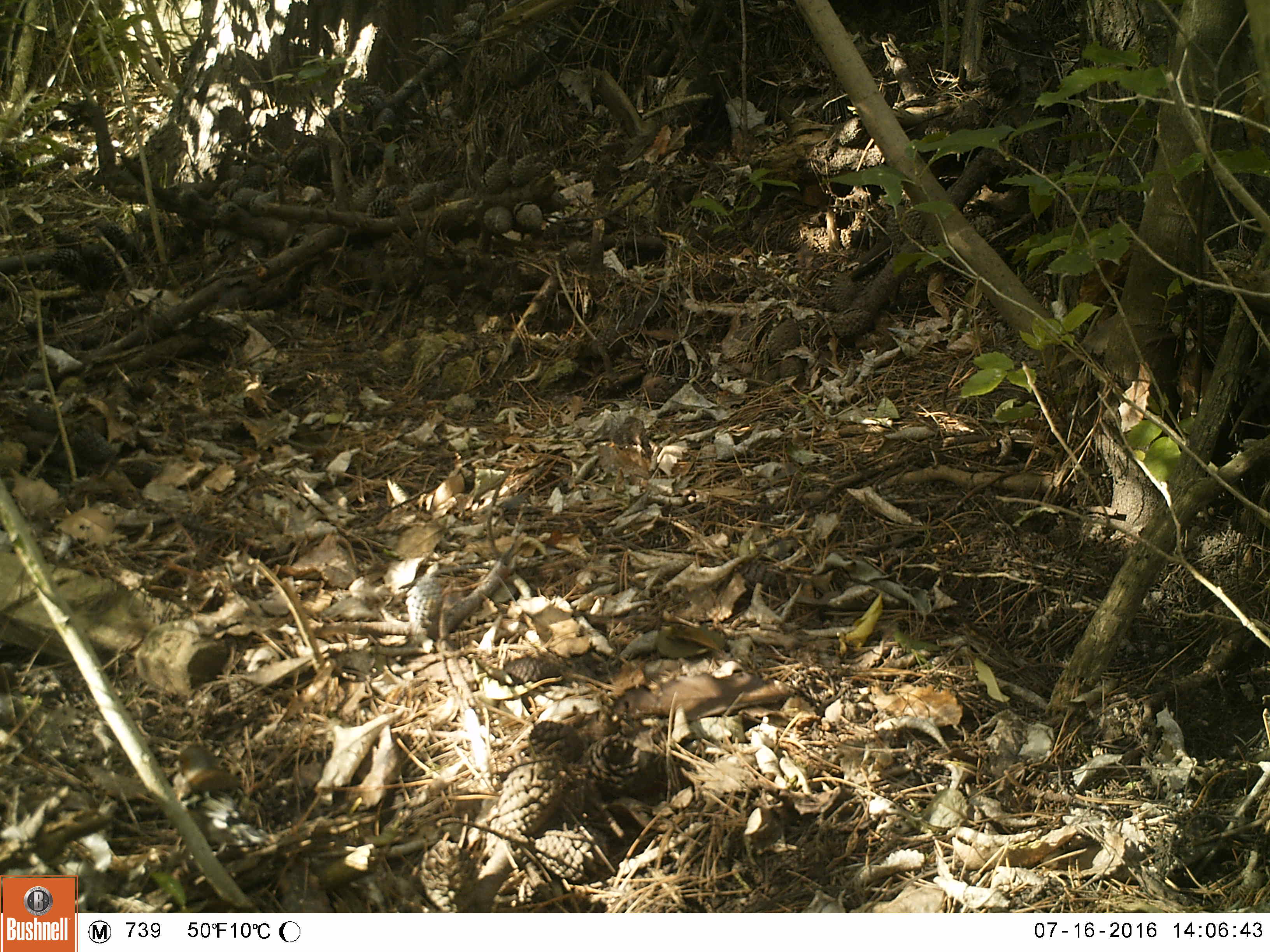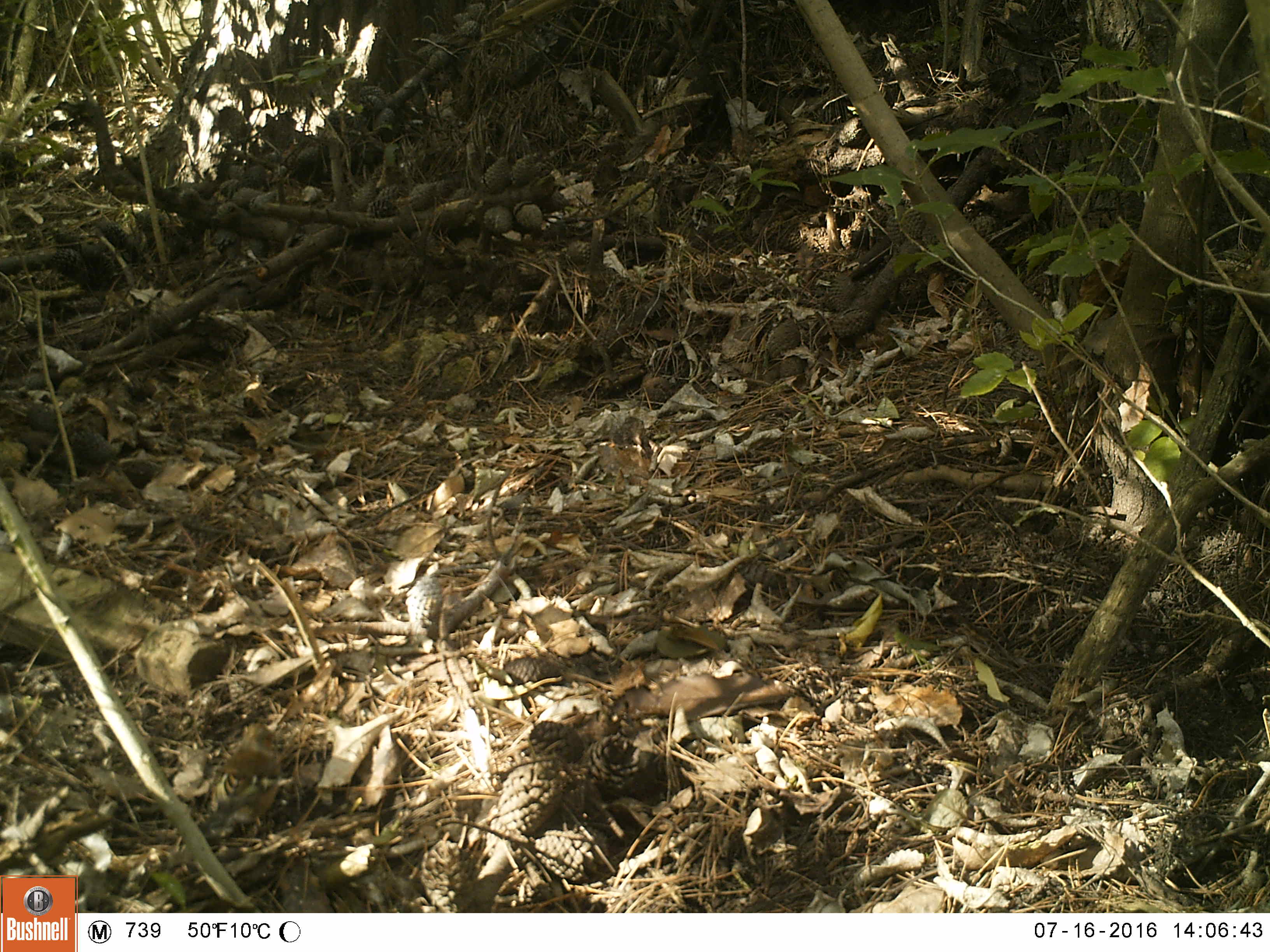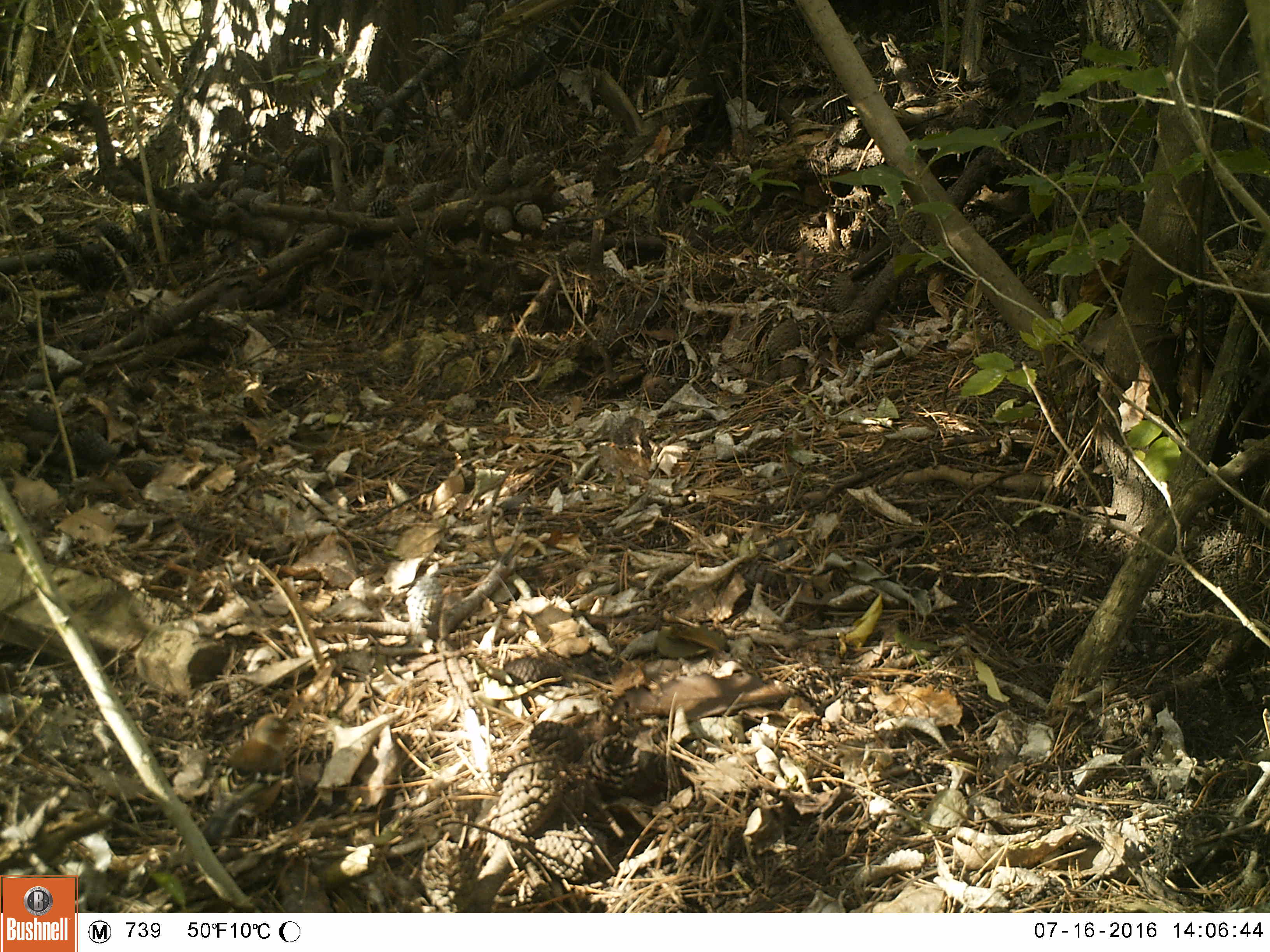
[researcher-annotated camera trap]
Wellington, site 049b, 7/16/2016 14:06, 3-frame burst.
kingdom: Animalia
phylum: Chordata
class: Aves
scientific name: Aves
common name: bird